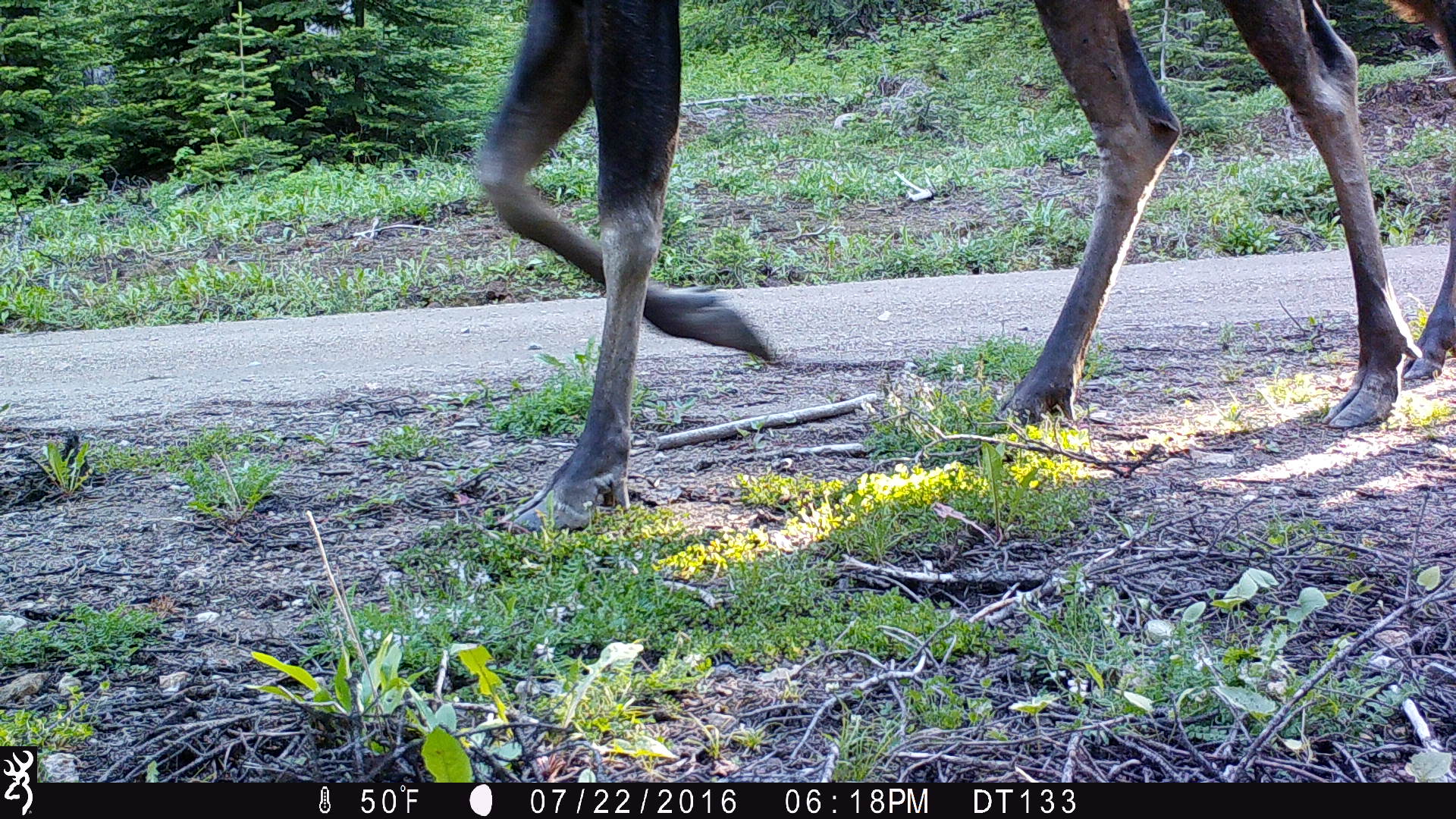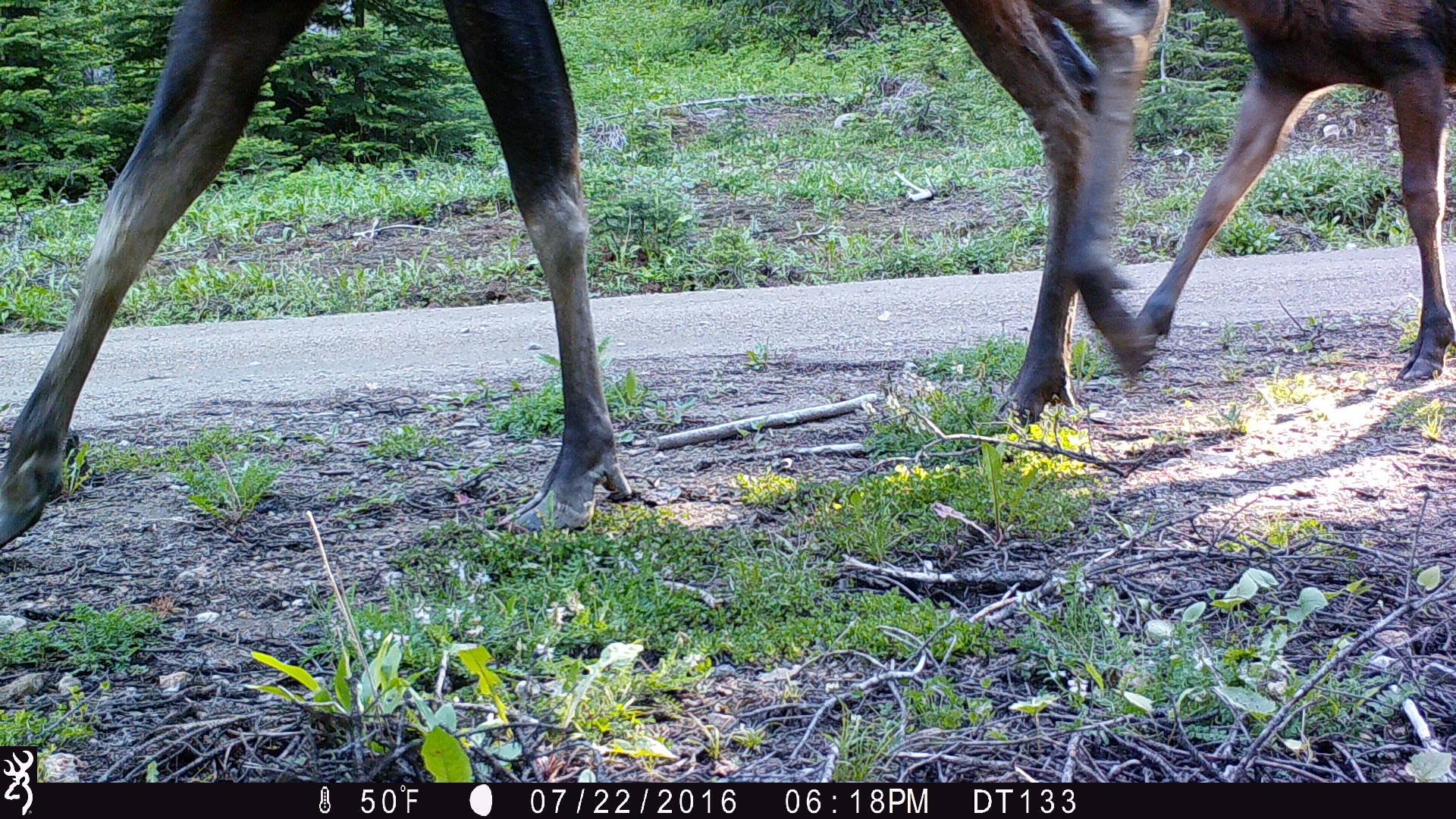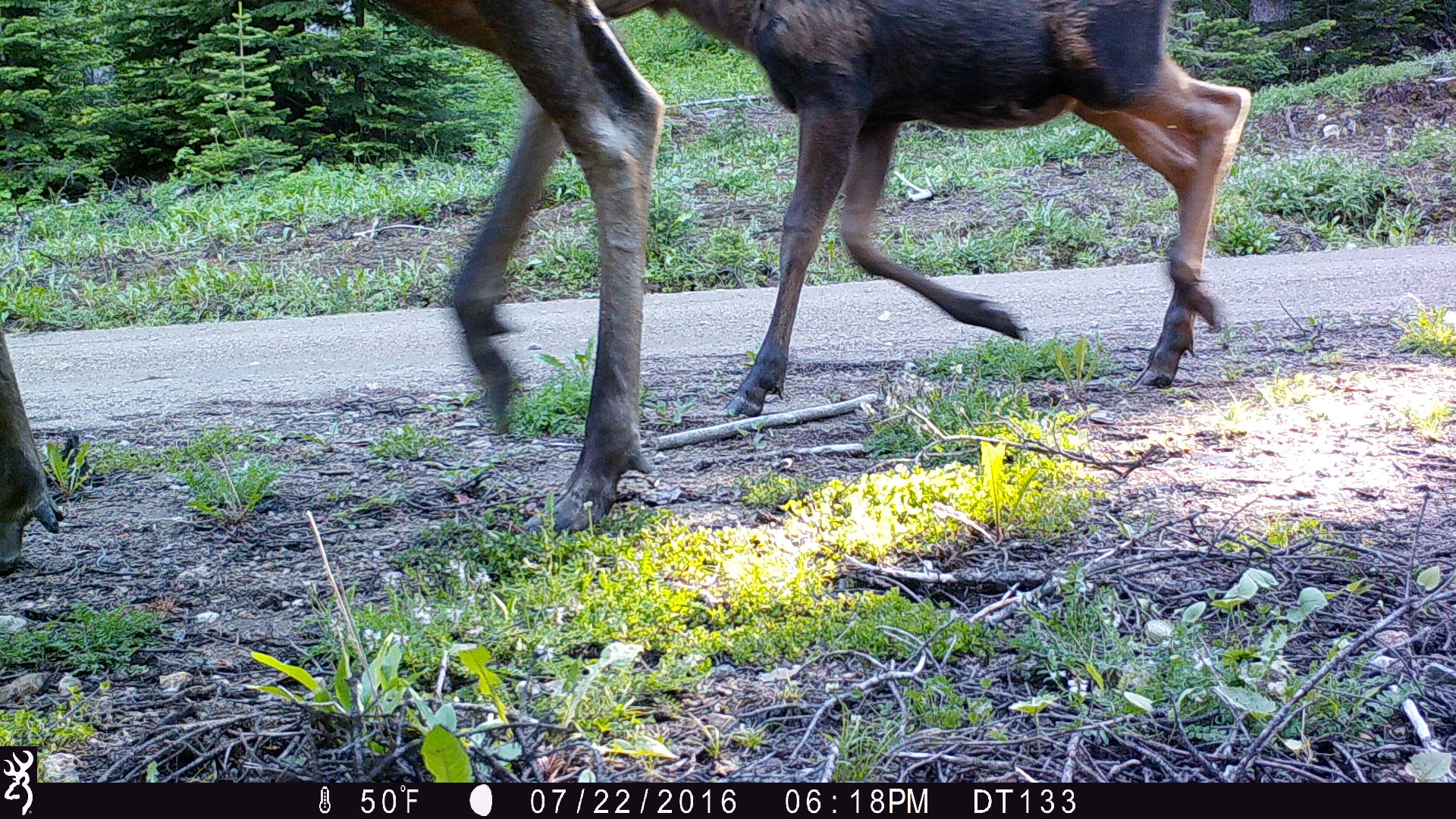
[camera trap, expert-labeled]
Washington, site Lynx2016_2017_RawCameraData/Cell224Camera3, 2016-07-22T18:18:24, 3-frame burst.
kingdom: Animalia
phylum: Chordata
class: Mammalia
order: Artiodactyla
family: Cervidae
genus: Alces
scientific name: Alces alces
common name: moose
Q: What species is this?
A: Alces alces (moose).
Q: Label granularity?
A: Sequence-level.